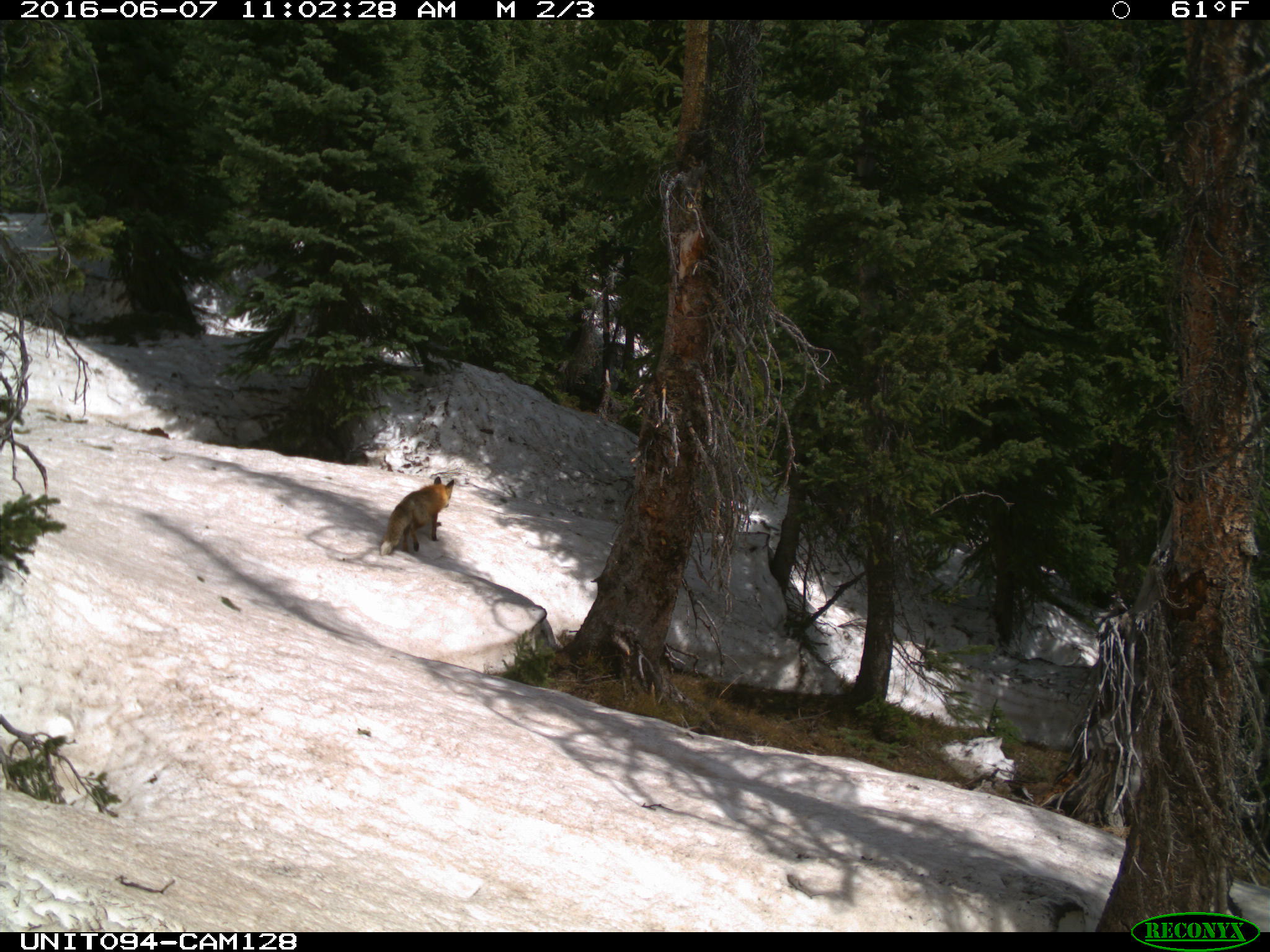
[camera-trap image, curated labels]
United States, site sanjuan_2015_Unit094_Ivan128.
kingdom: Animalia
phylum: Chordata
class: Mammalia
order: Carnivora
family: Canidae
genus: Vulpes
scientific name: Vulpes vulpes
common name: red fox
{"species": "Vulpes vulpes (red fox)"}